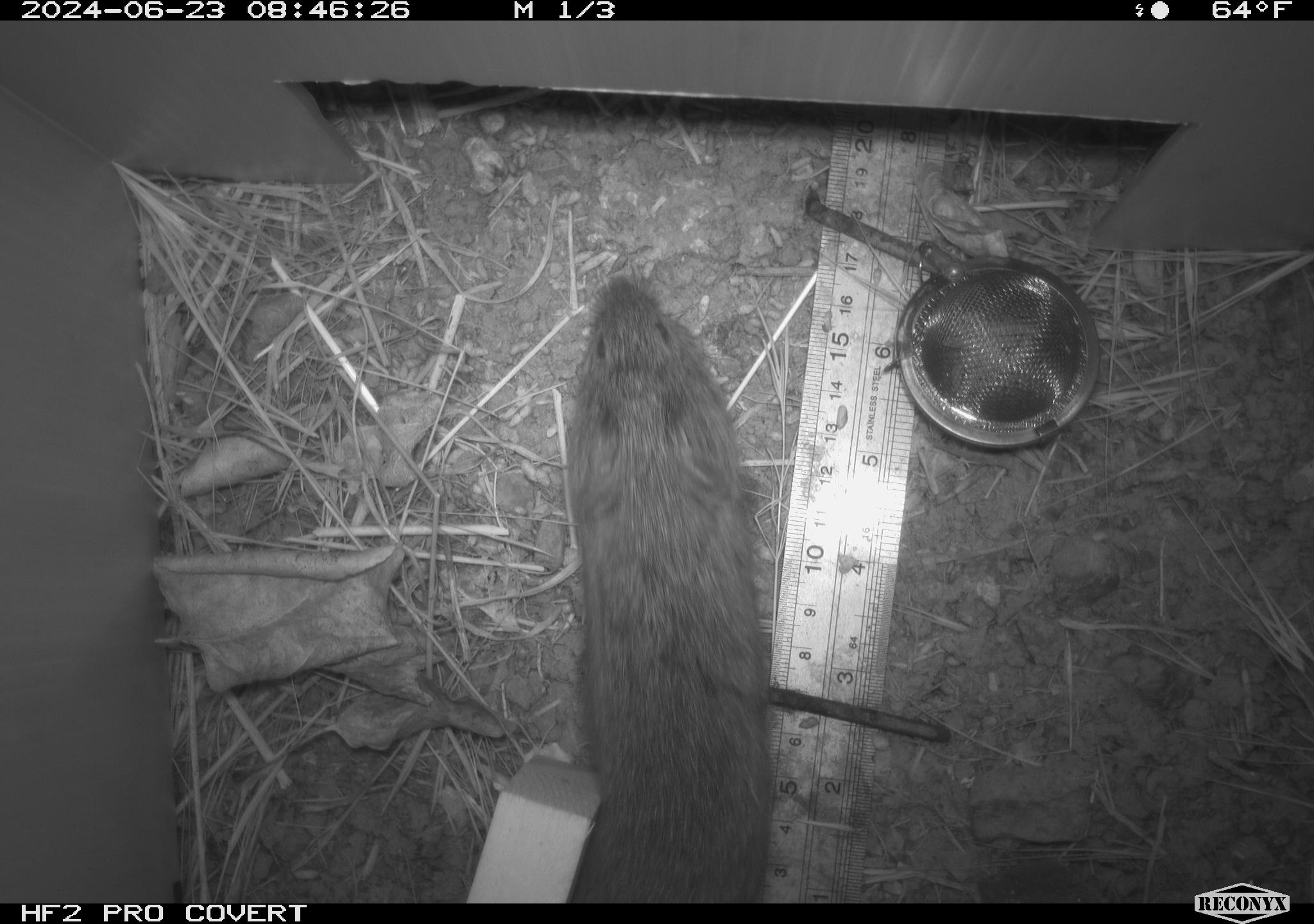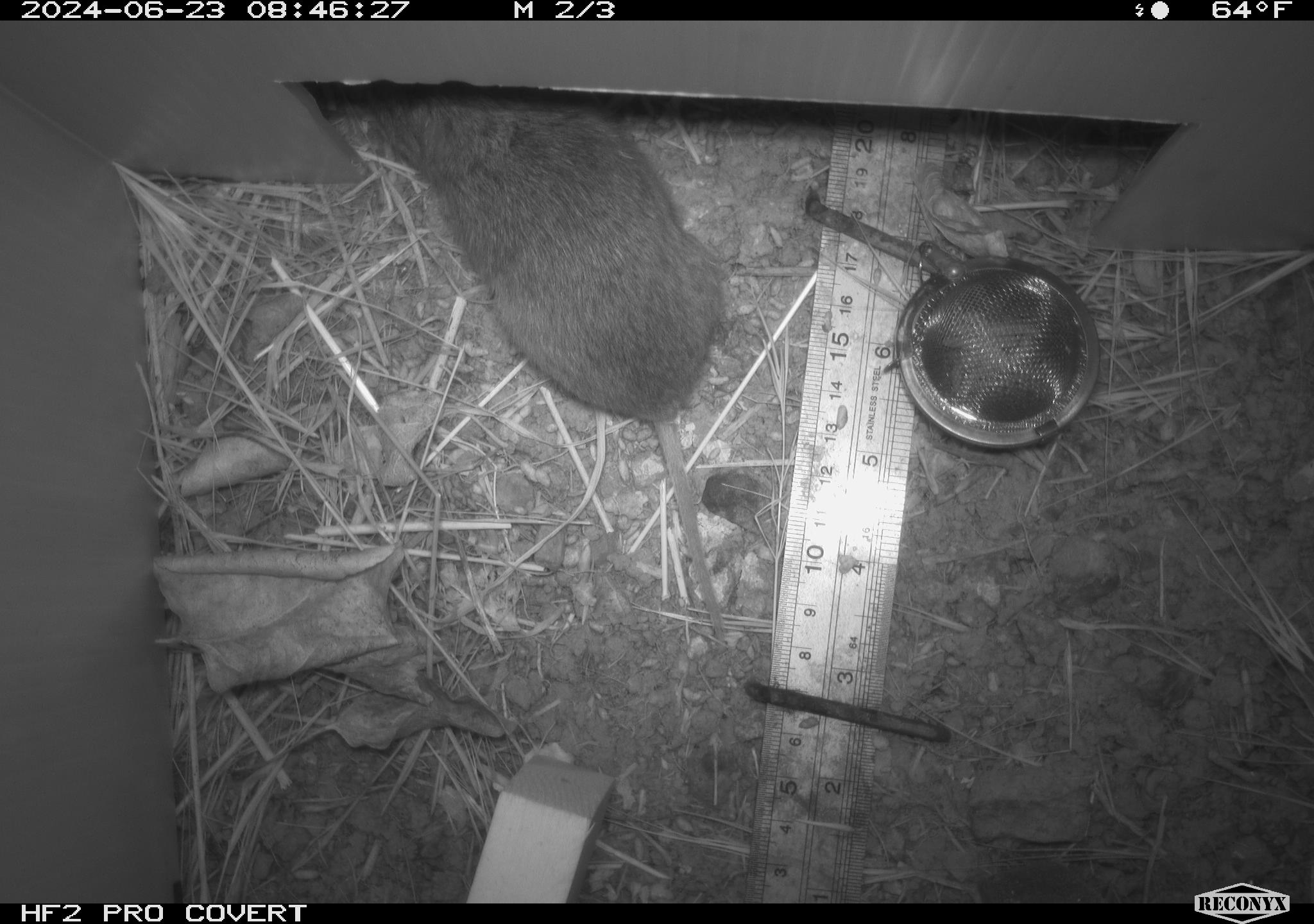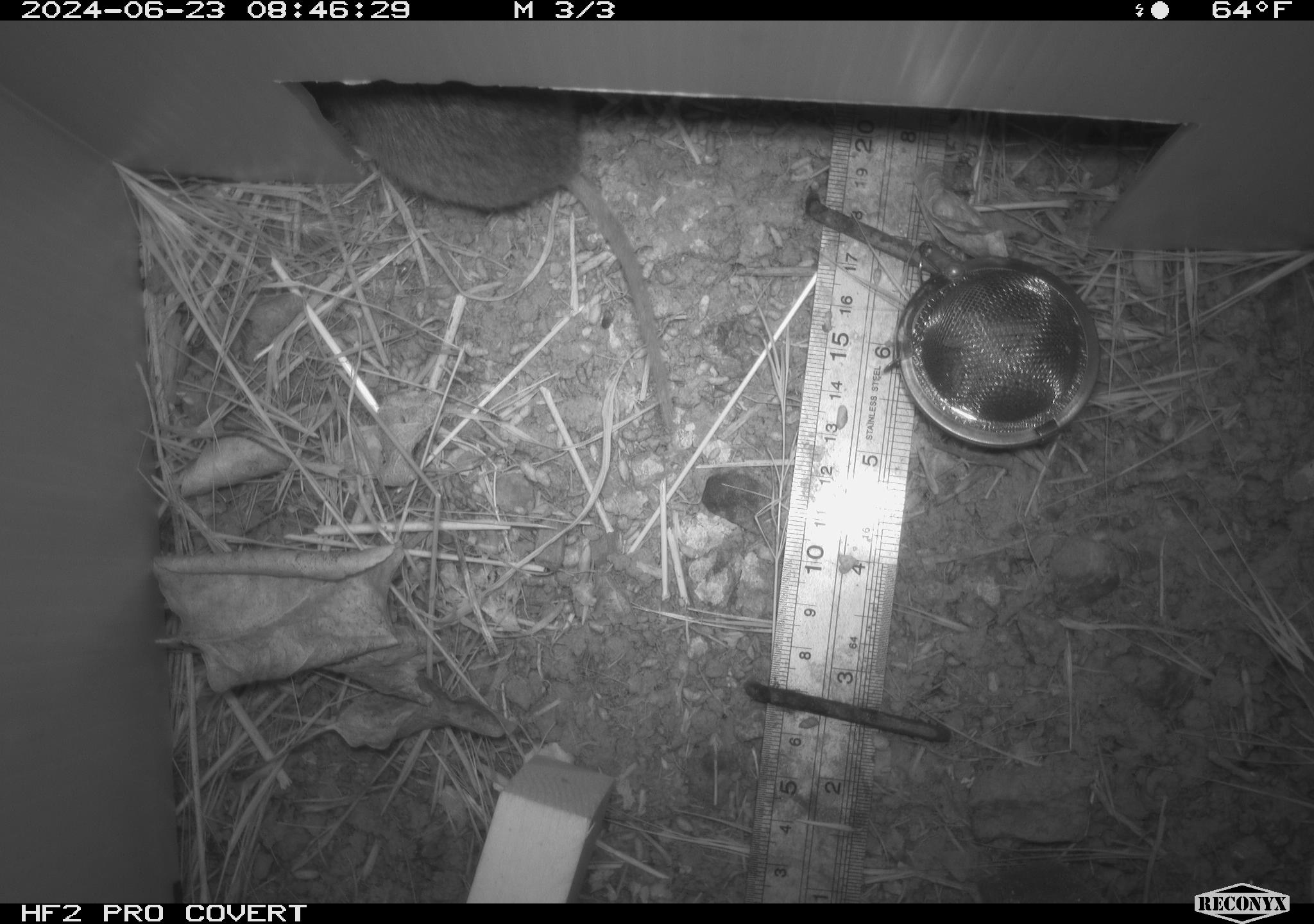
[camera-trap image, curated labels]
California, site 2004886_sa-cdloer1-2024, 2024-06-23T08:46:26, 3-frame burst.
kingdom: Animalia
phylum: Chordata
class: Mammalia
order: Rodentia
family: Cricetidae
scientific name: Arvicolinae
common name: voles, lemmings, and muskrats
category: arvicolinae subfamily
Arvicolinae subfamily (voles, lemmings, and muskrats) (Arvicolinae).